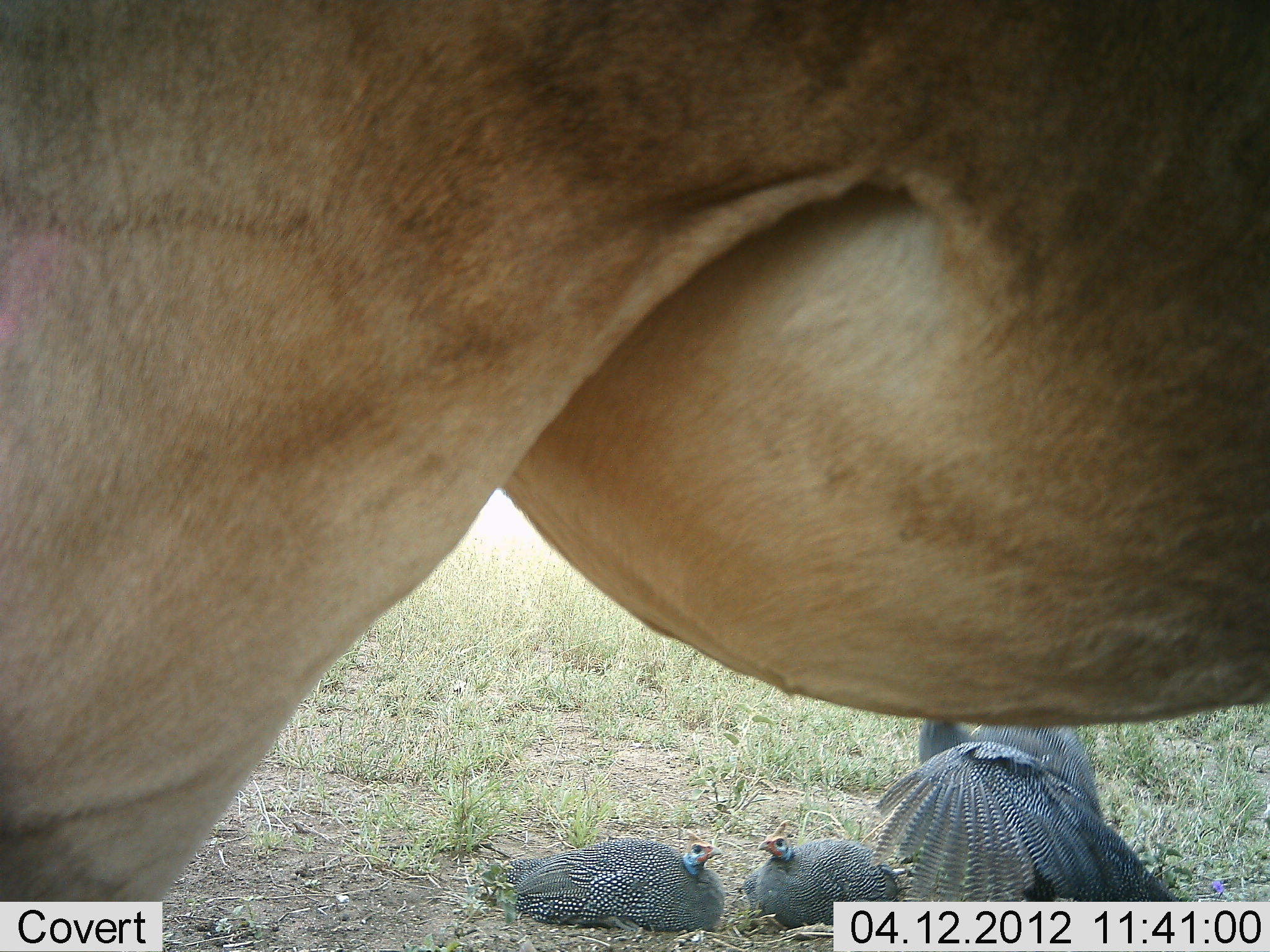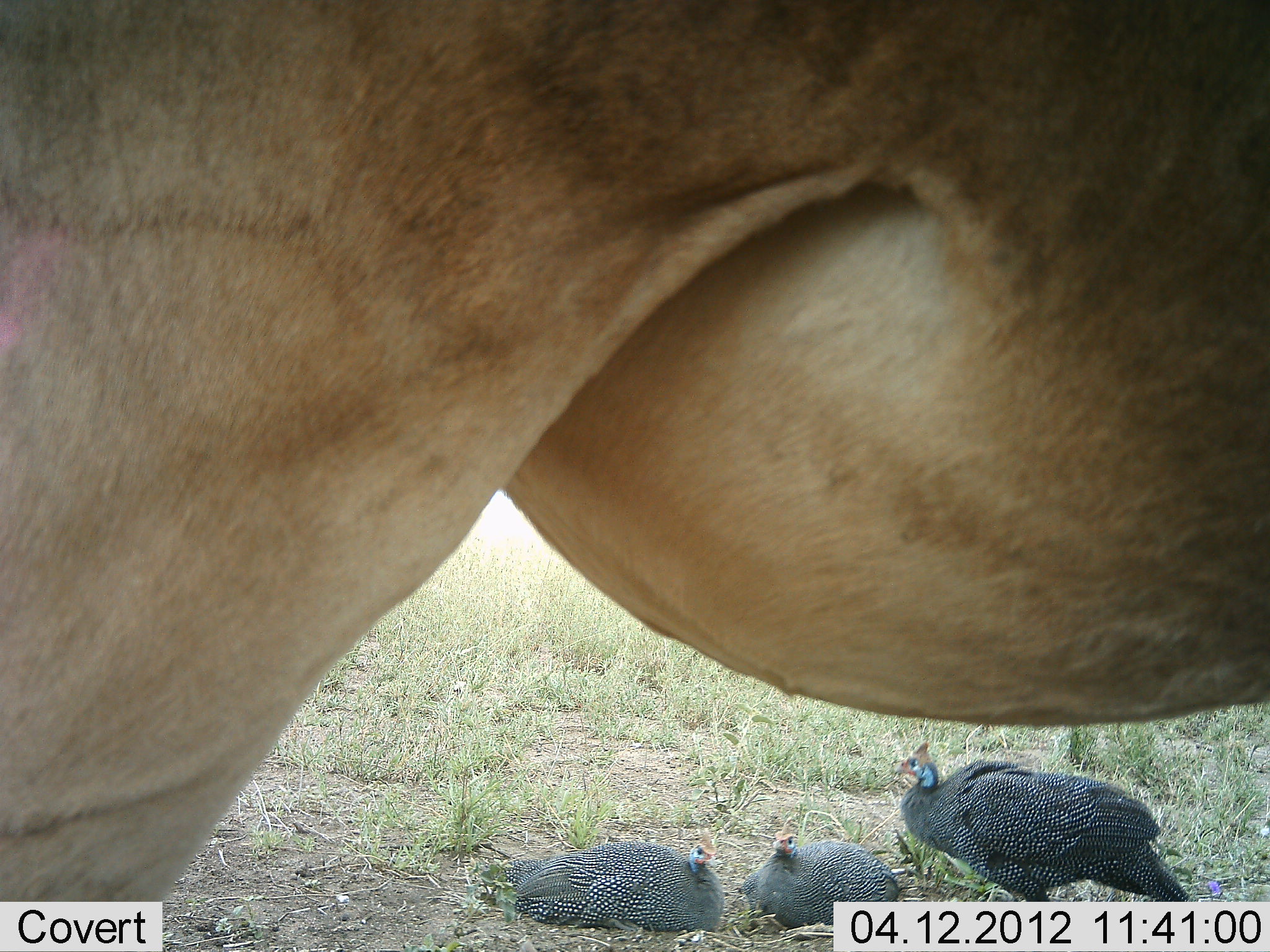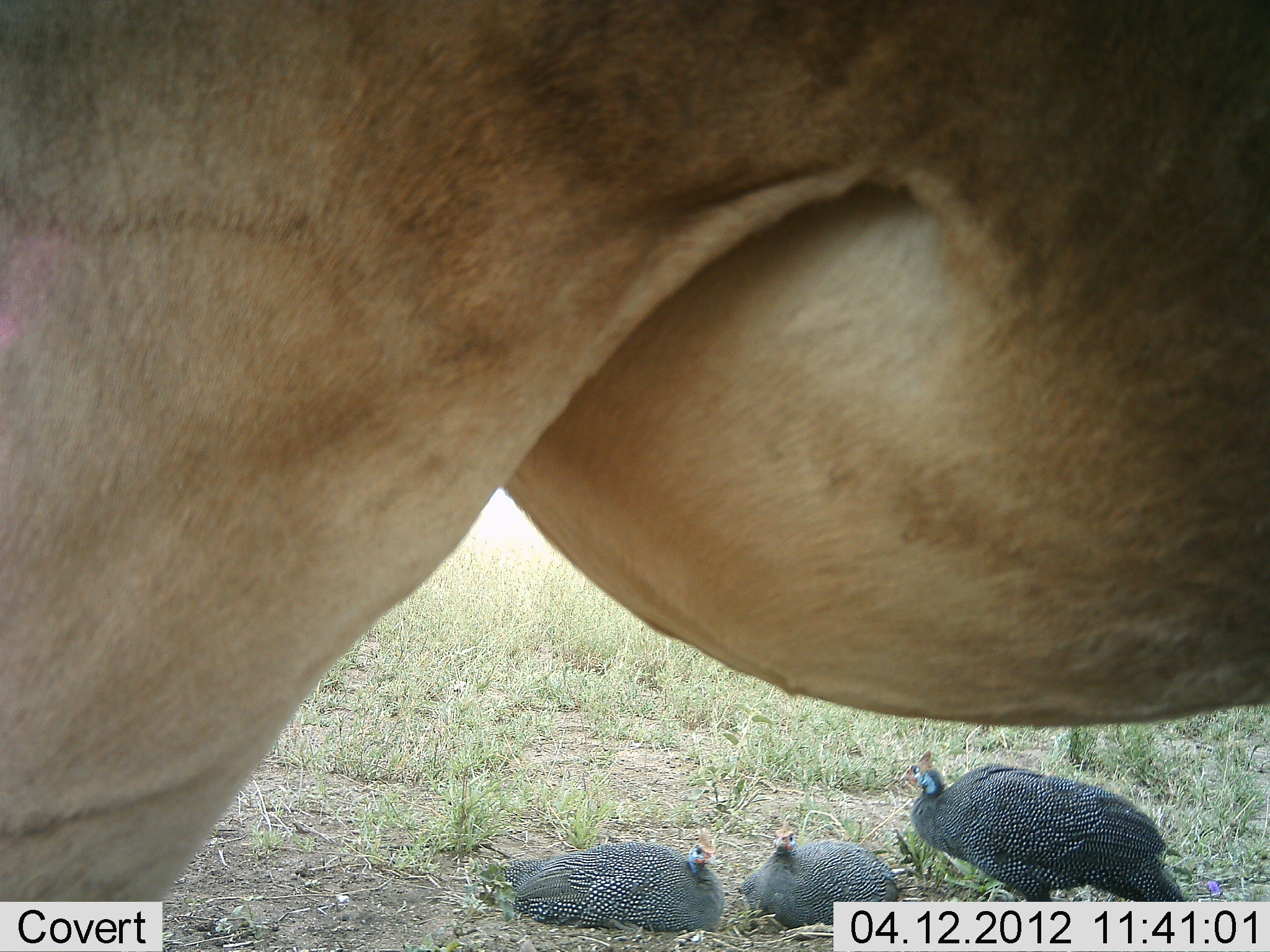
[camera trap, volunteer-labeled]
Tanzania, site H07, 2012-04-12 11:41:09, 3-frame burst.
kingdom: Animalia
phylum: Chordata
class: Aves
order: Galliformes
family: Numididae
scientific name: Numididae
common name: guinea fowl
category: guineafowl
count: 3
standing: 68%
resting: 61%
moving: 18%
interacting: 11%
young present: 0%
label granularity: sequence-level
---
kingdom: Animalia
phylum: Chordata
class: Mammalia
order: Artiodactyla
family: Bovidae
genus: Alcelaphus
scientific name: Alcelaphus buselaphus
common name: hartebeest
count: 1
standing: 100%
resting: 0%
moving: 0%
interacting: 0%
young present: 0%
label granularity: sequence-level